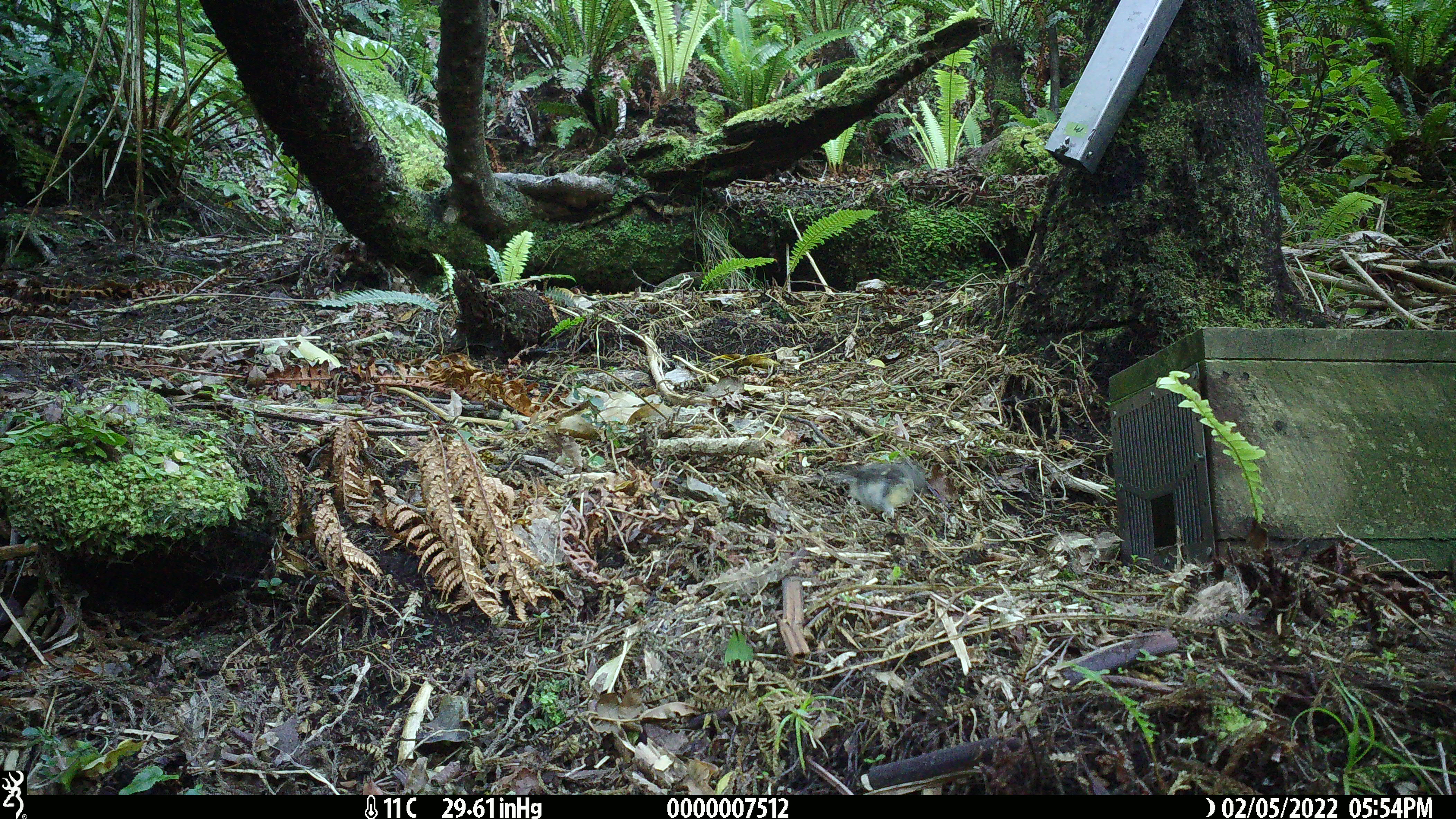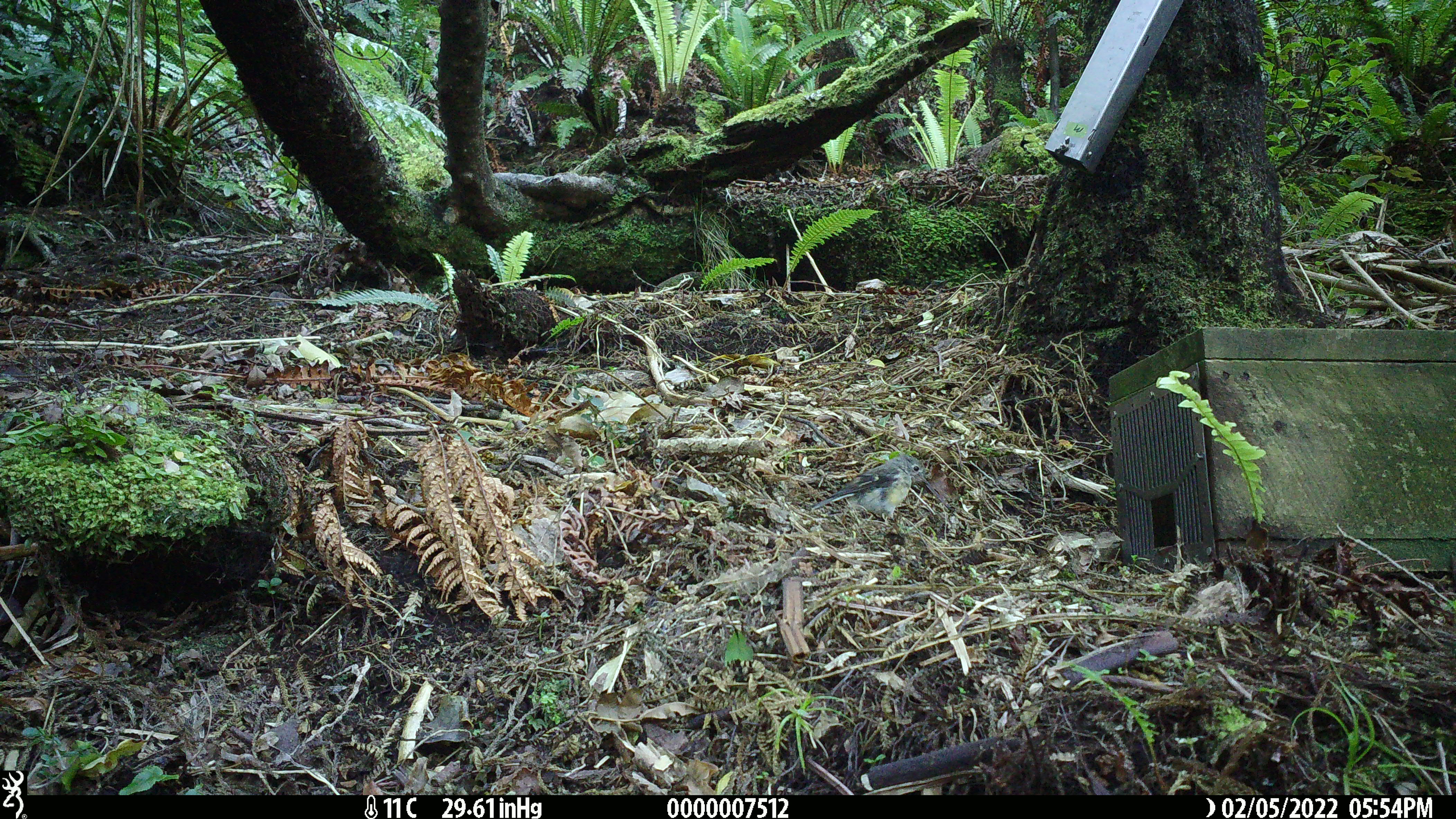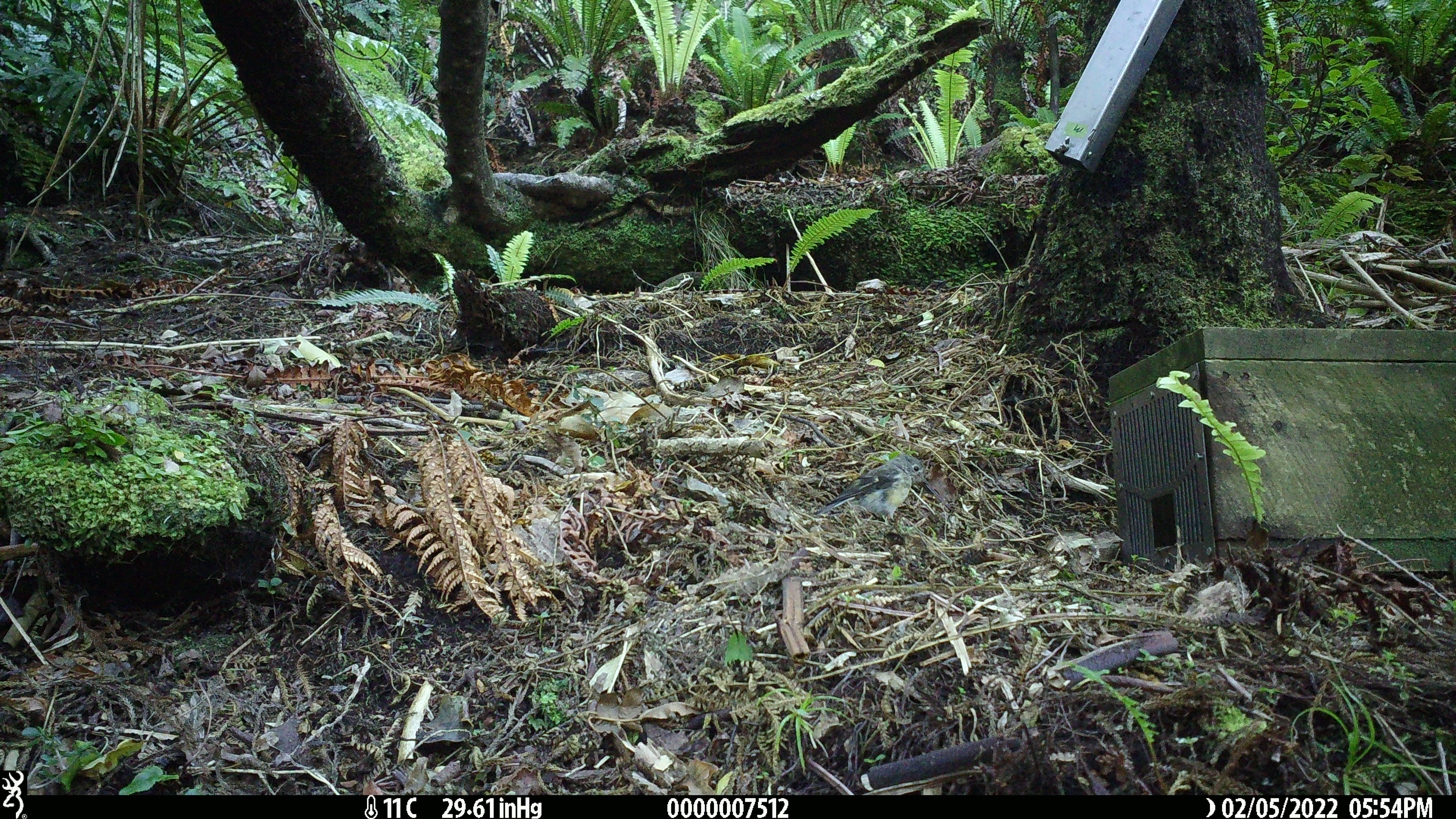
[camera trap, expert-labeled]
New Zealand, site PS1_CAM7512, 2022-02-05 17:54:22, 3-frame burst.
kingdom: Animalia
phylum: Chordata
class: Aves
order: Passeriformes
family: Petroicidae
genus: Petroica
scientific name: Petroica macrocephala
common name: tomtit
Tomtit (Petroica macrocephala).